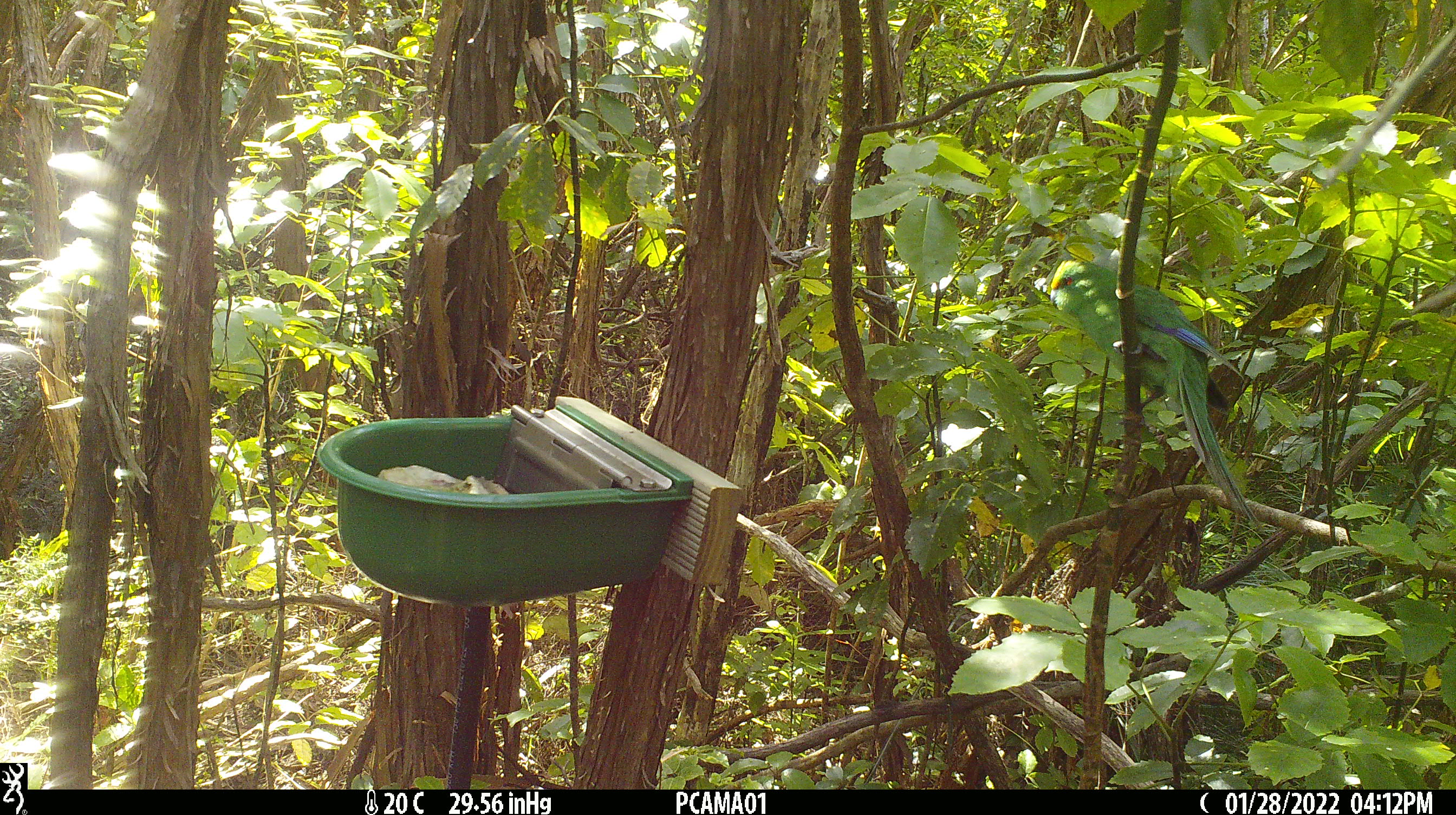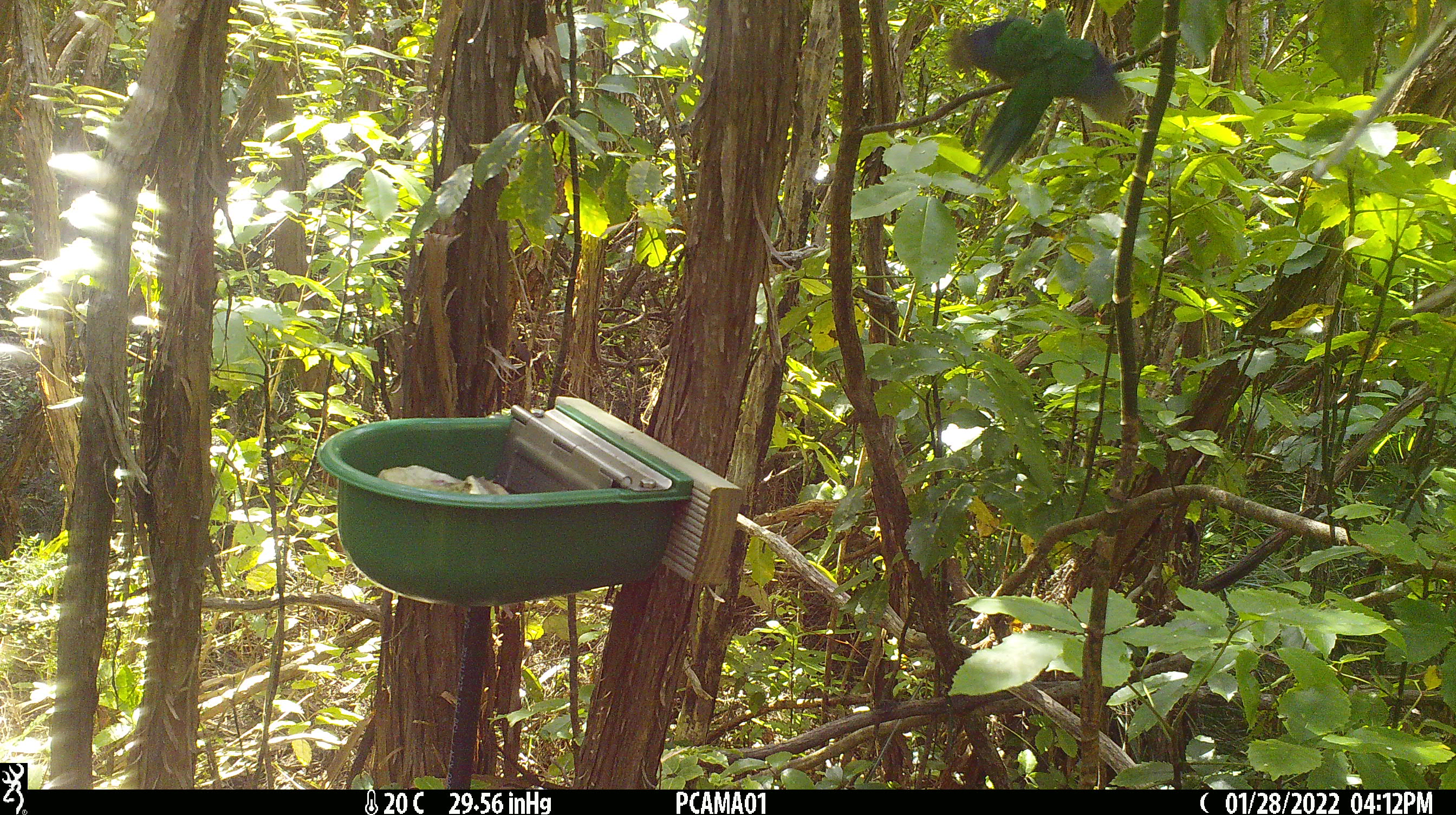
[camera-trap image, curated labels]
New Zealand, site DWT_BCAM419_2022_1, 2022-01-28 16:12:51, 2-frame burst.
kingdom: Animalia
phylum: Chordata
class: Aves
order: Psittaciformes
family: Psittaculidae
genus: Cyanoramphus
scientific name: Cyanoramphus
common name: parakeet